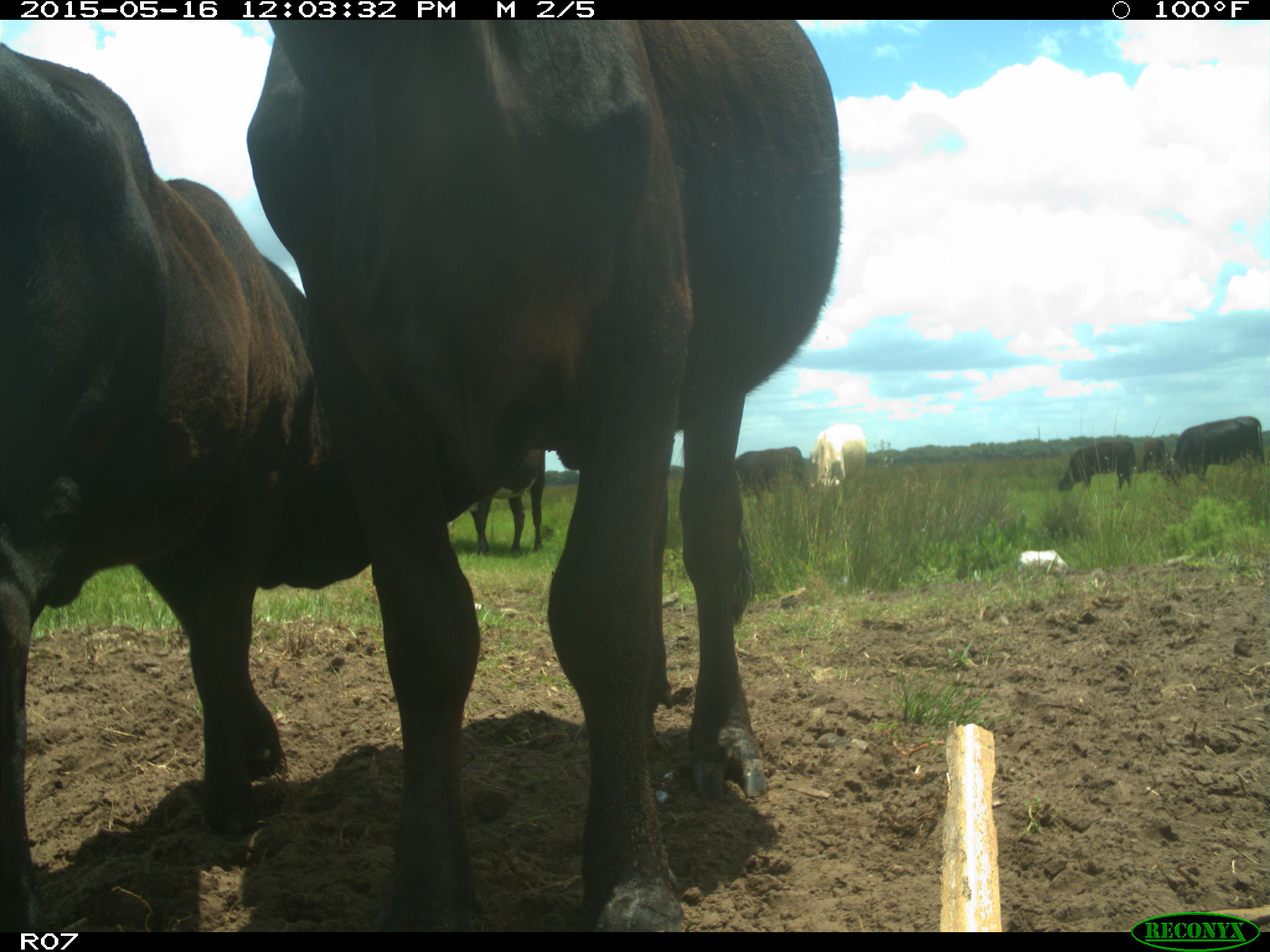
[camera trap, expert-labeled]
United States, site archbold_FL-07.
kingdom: Animalia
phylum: Chordata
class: Mammalia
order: Artiodactyla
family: Bovidae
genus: Bos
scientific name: Bos taurus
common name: domestic cow